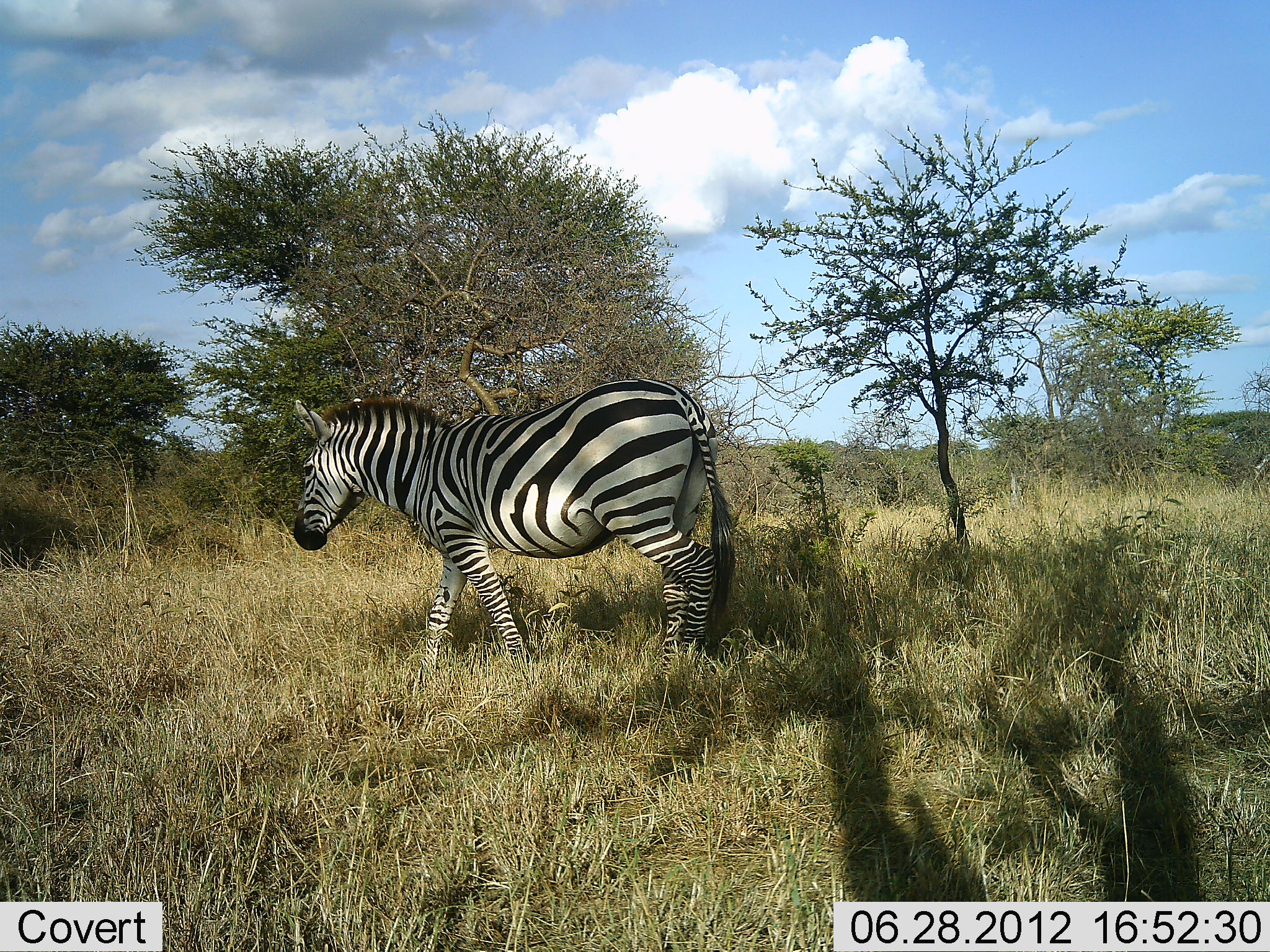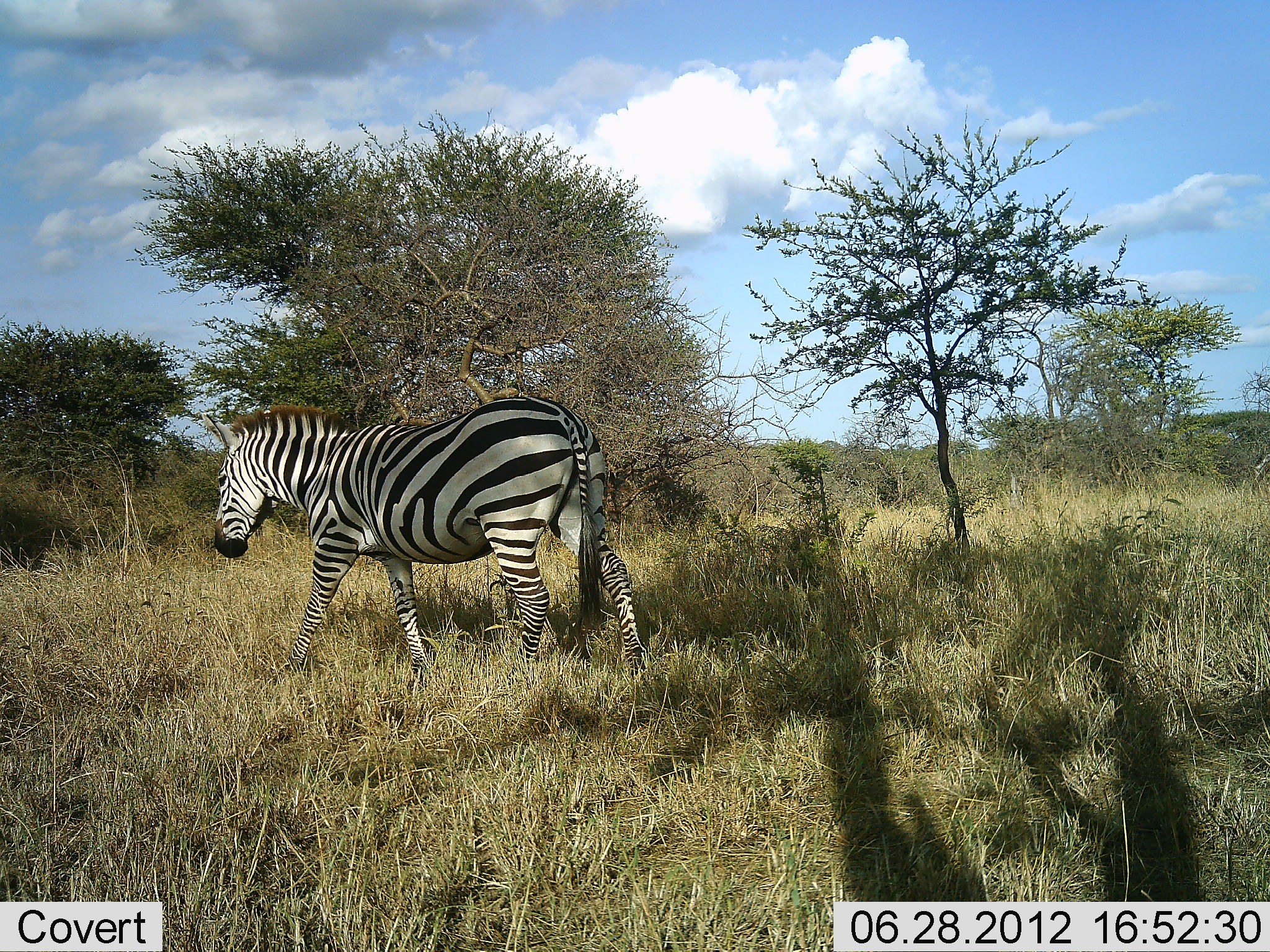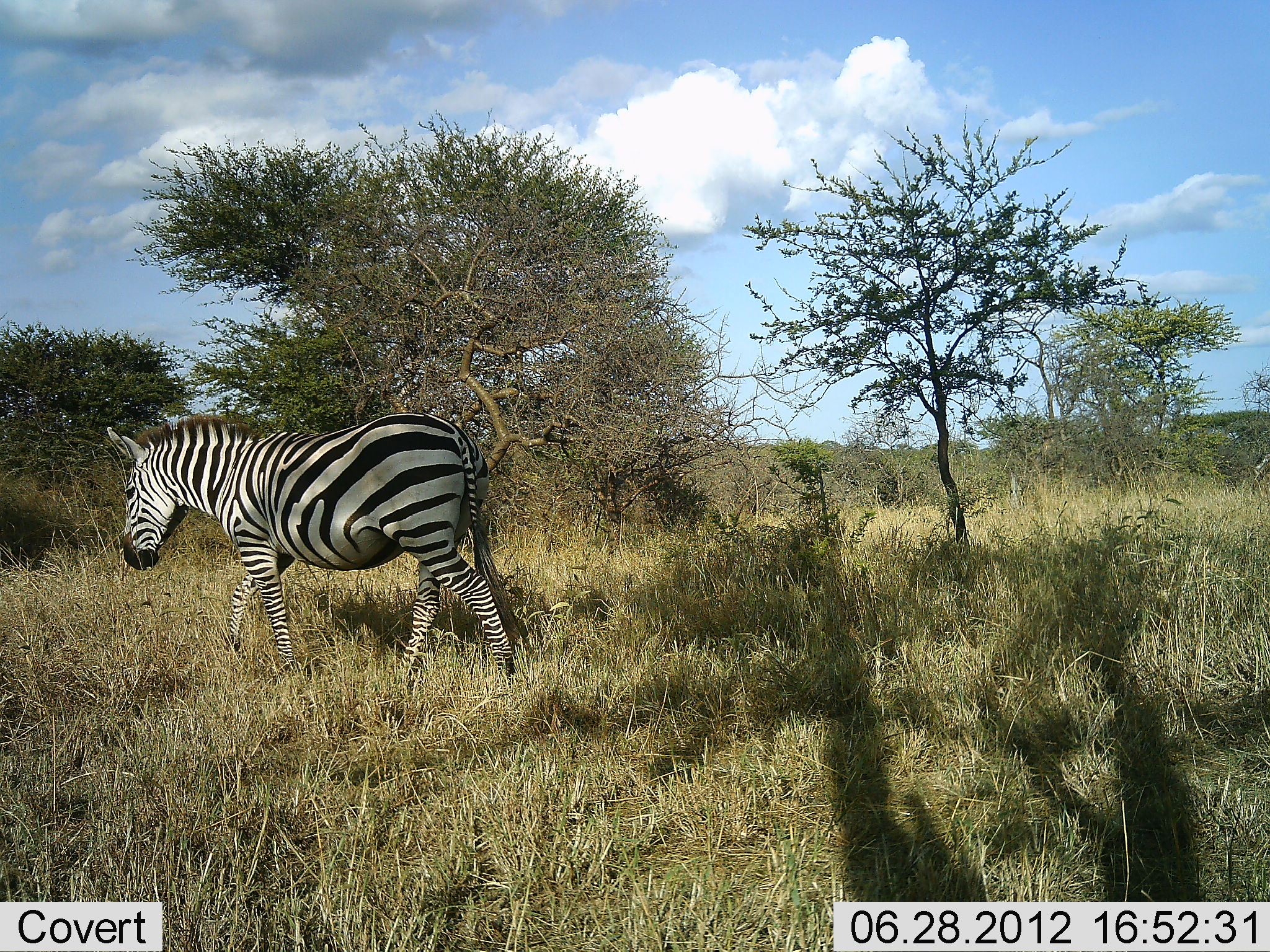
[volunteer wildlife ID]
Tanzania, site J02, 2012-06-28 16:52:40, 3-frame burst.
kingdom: Animalia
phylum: Chordata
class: Mammalia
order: Perissodactyla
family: Equidae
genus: Equus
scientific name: Equus quagga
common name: plains zebra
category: zebra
Zebra (plains zebra) (Equus quagga), count 1. Behavior (volunteer vote fractions): standing 0%, resting 0%, moving 100%, interacting 0%. Young present (vote fraction): 0%. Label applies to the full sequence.